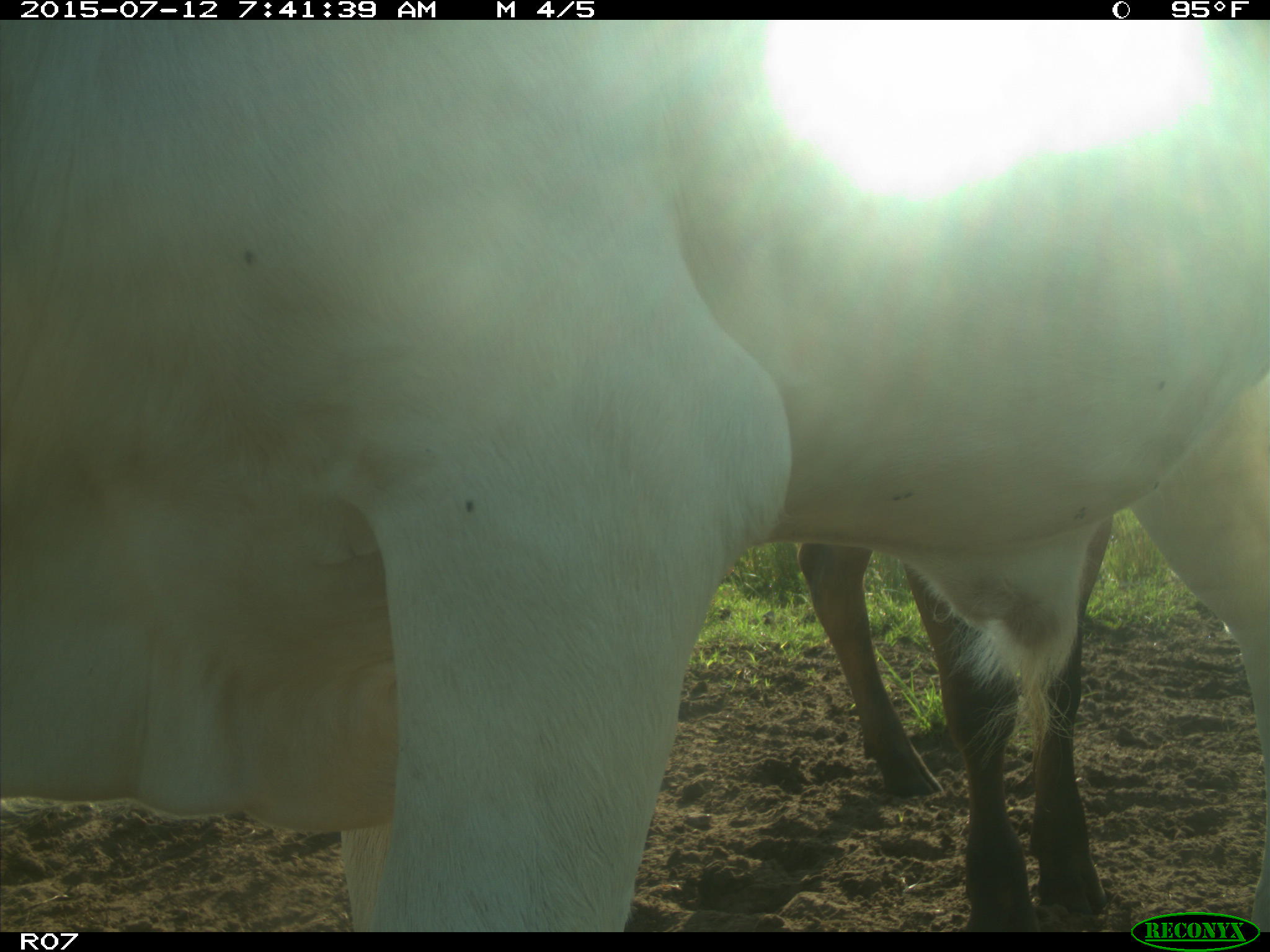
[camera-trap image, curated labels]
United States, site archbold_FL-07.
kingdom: Animalia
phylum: Chordata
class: Mammalia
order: Artiodactyla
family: Bovidae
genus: Bos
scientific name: Bos taurus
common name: domestic cow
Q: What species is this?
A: Bos taurus (domestic cow).